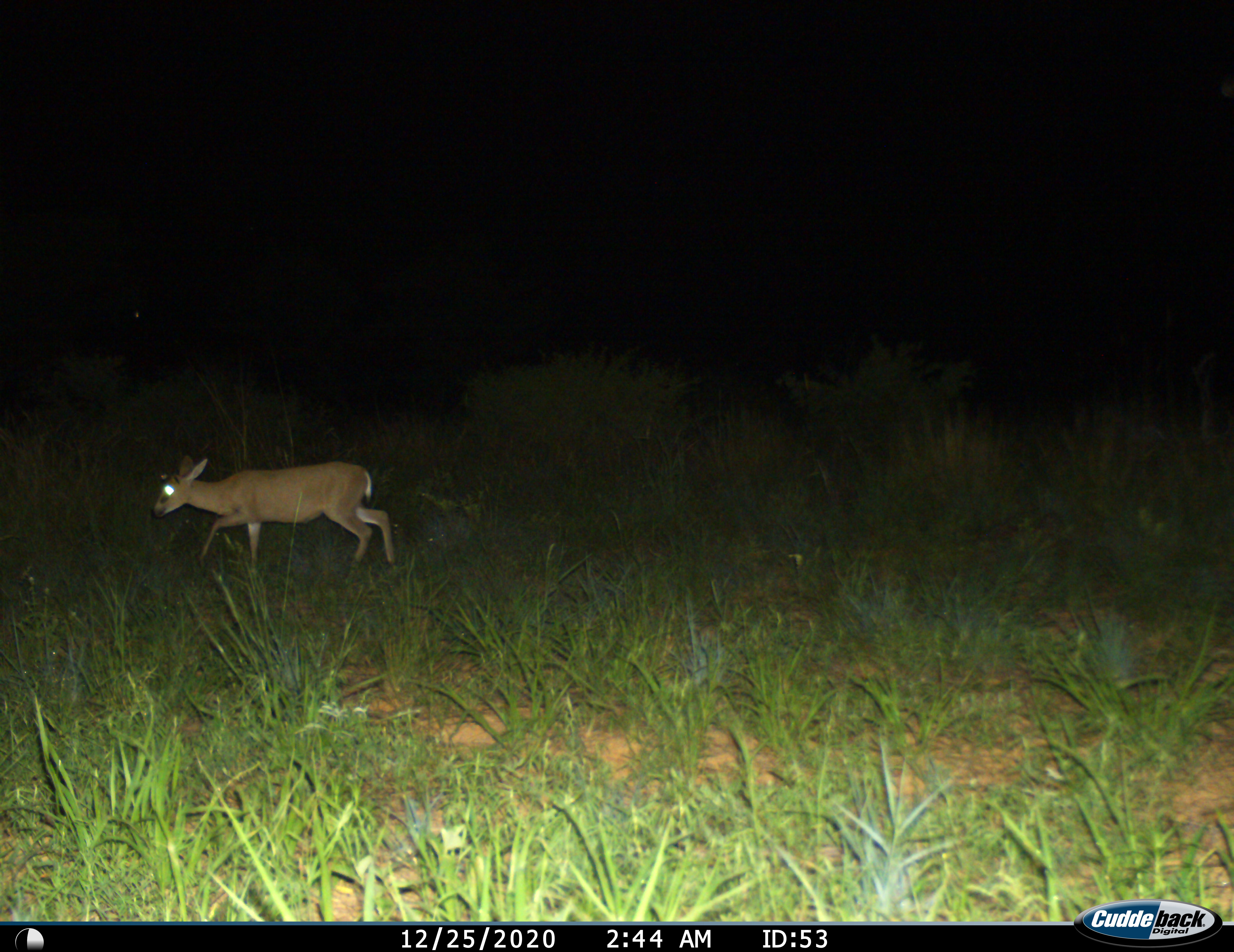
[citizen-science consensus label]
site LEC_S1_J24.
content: unidentified animal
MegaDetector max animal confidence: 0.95